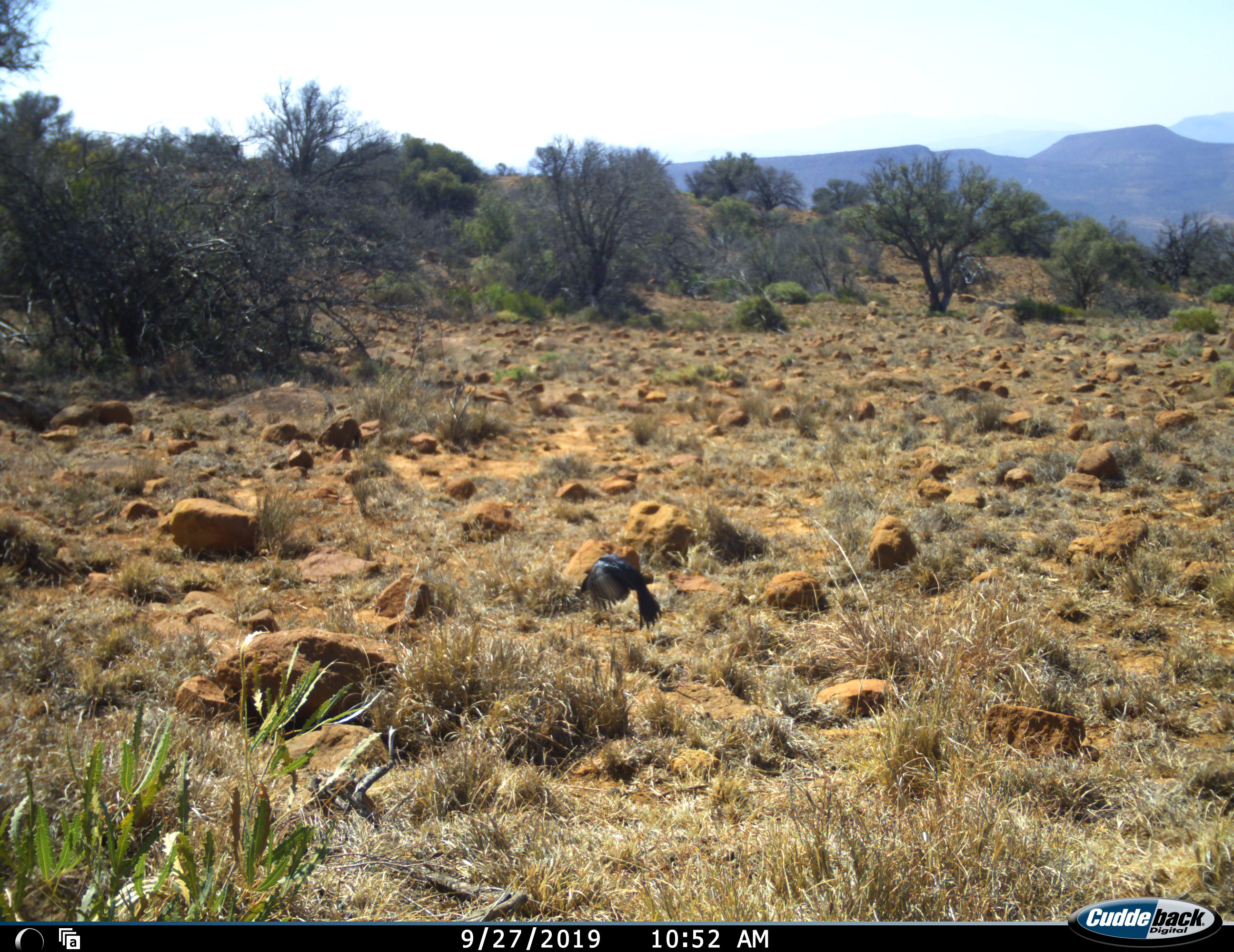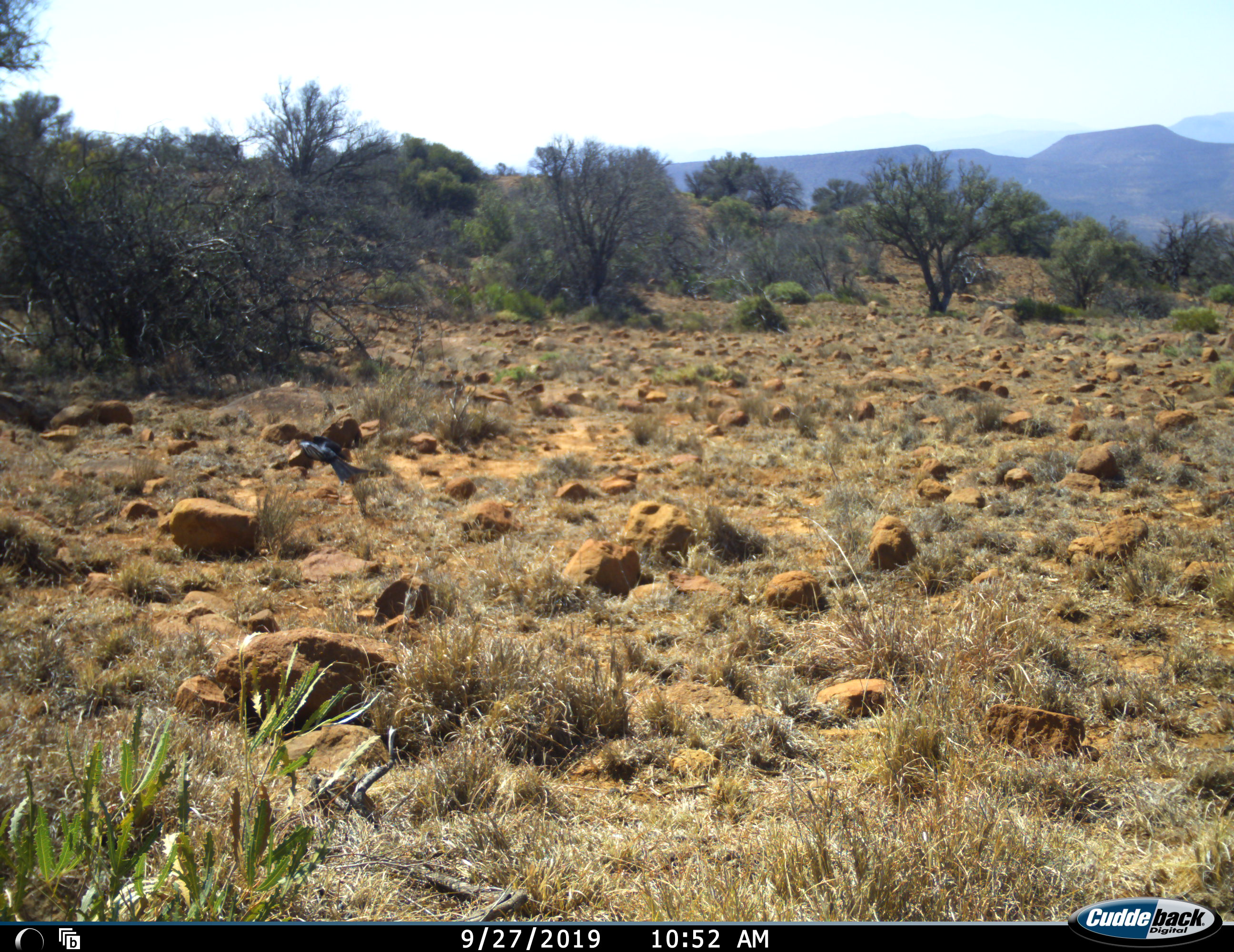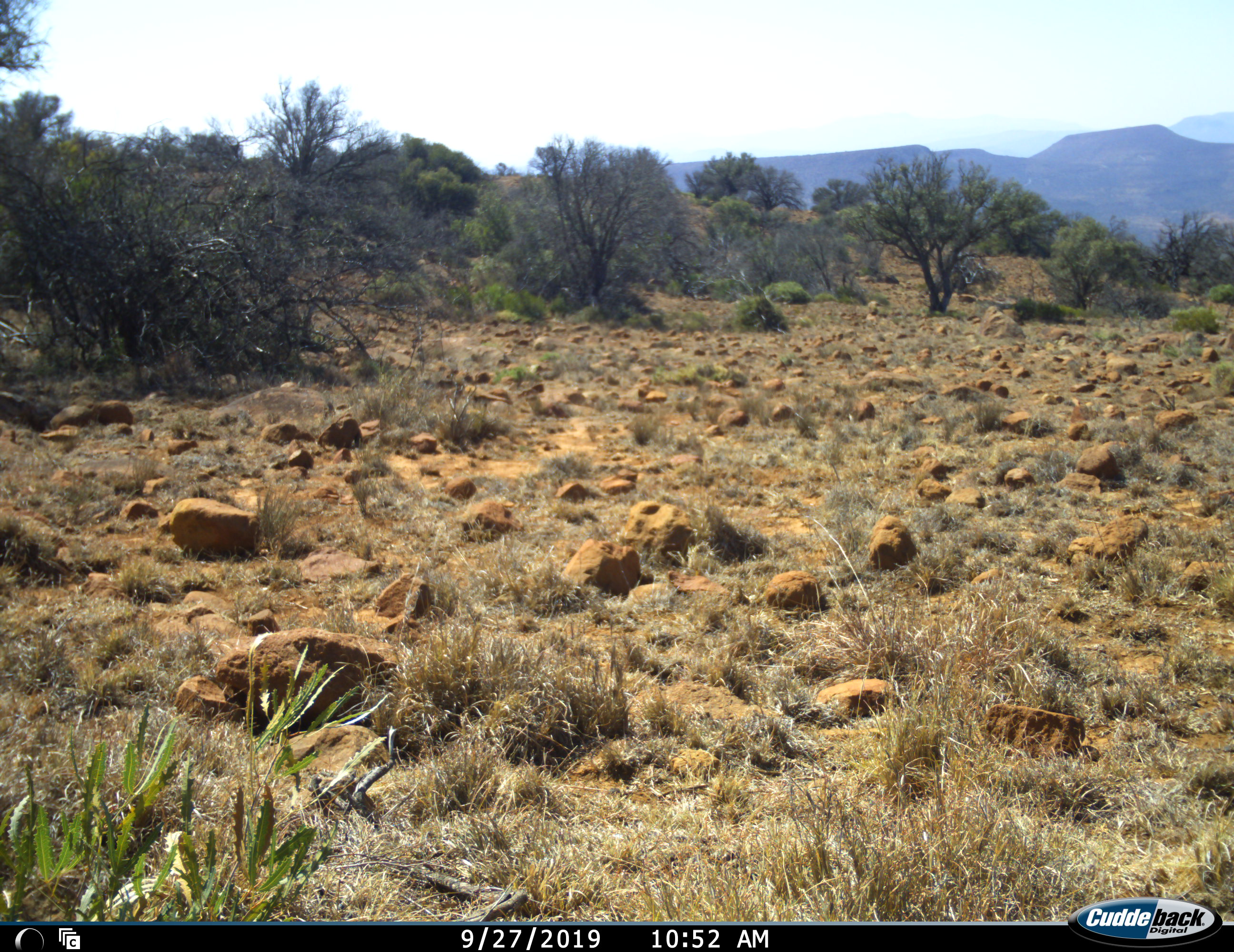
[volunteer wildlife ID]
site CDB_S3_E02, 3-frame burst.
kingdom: Animalia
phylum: Chordata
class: Aves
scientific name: Aves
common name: bird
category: birdother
Birdother (bird) (Aves), count 1. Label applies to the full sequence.